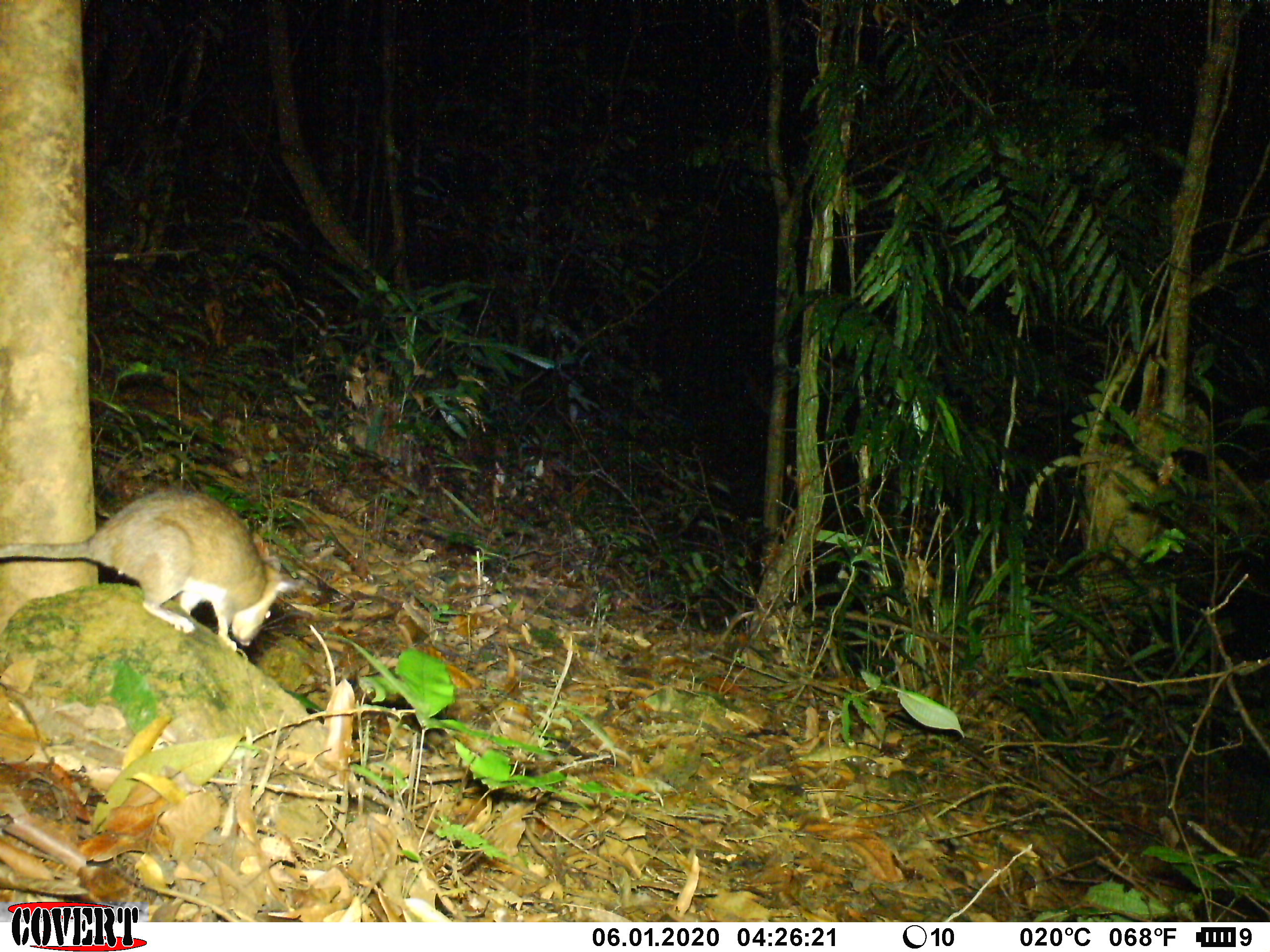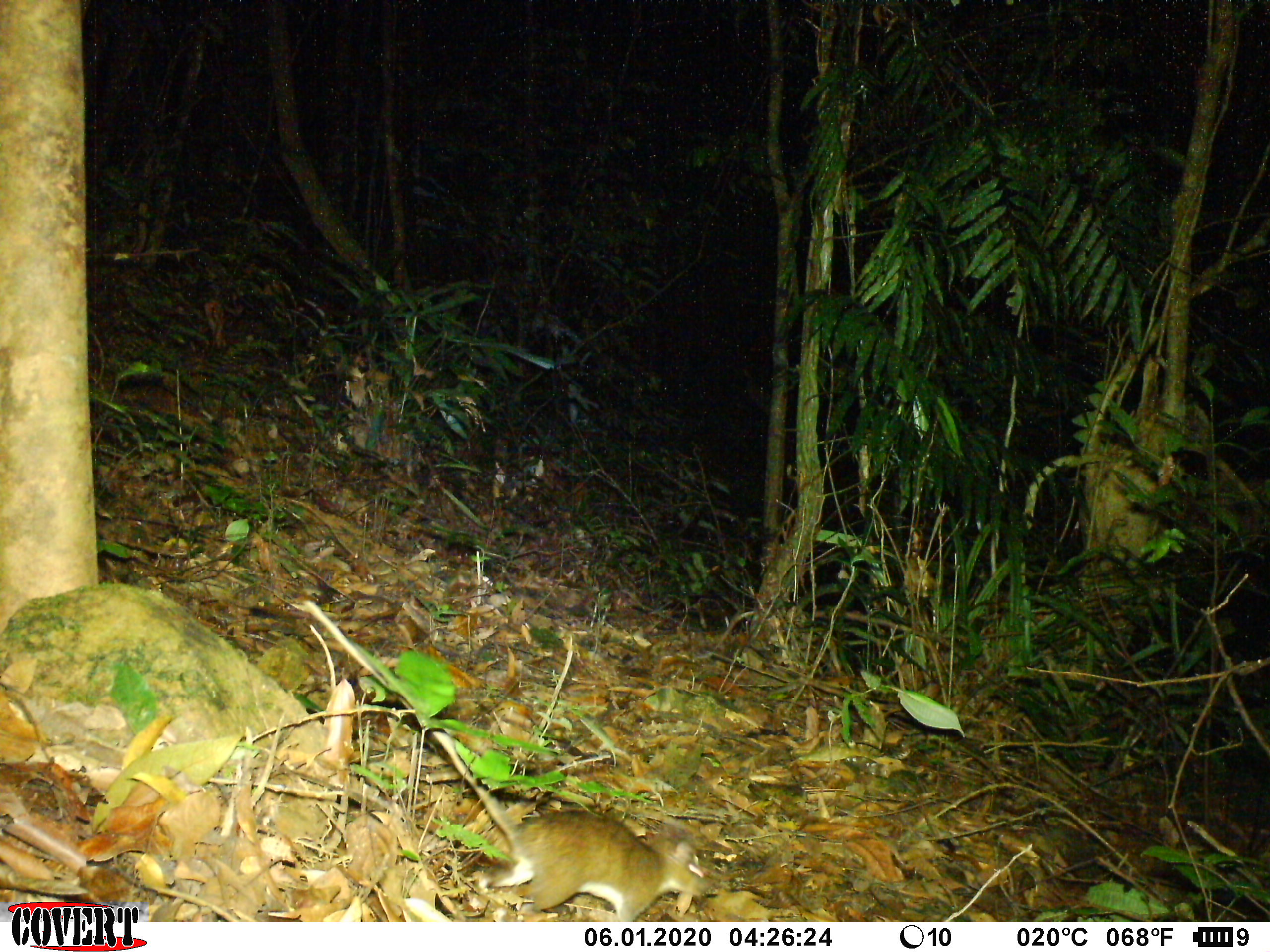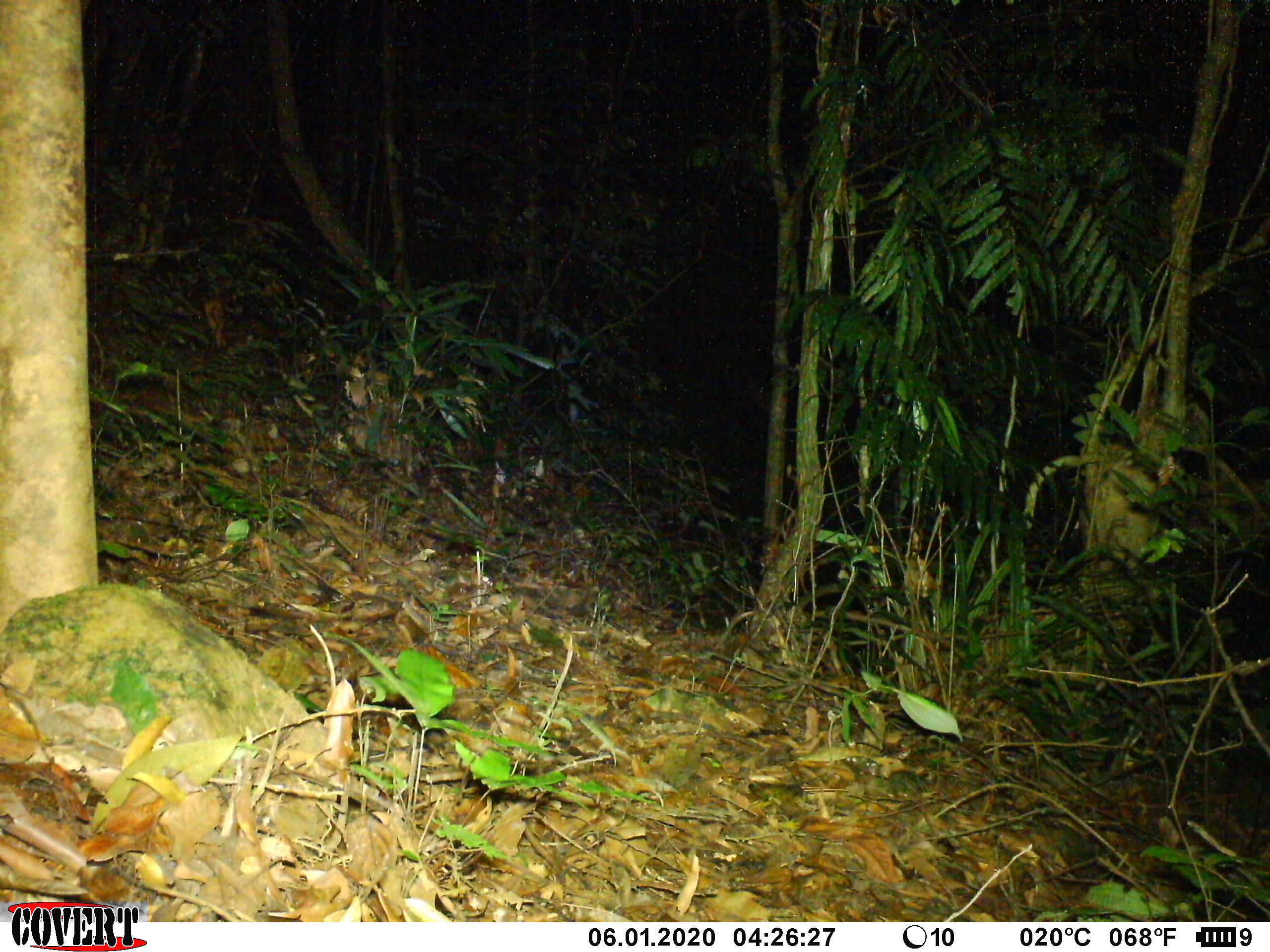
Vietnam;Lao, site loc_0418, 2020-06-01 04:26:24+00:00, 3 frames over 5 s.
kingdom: Animalia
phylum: Chordata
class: Mammalia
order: Rodentia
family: Muridae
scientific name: Muridae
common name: old-world mice and rats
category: unidentified murid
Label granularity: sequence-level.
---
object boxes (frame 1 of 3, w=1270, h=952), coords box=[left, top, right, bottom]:
unidentified murid: box=[0, 488, 304, 650]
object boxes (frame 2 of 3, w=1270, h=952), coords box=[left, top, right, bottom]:
unidentified murid: box=[300, 599, 709, 922]